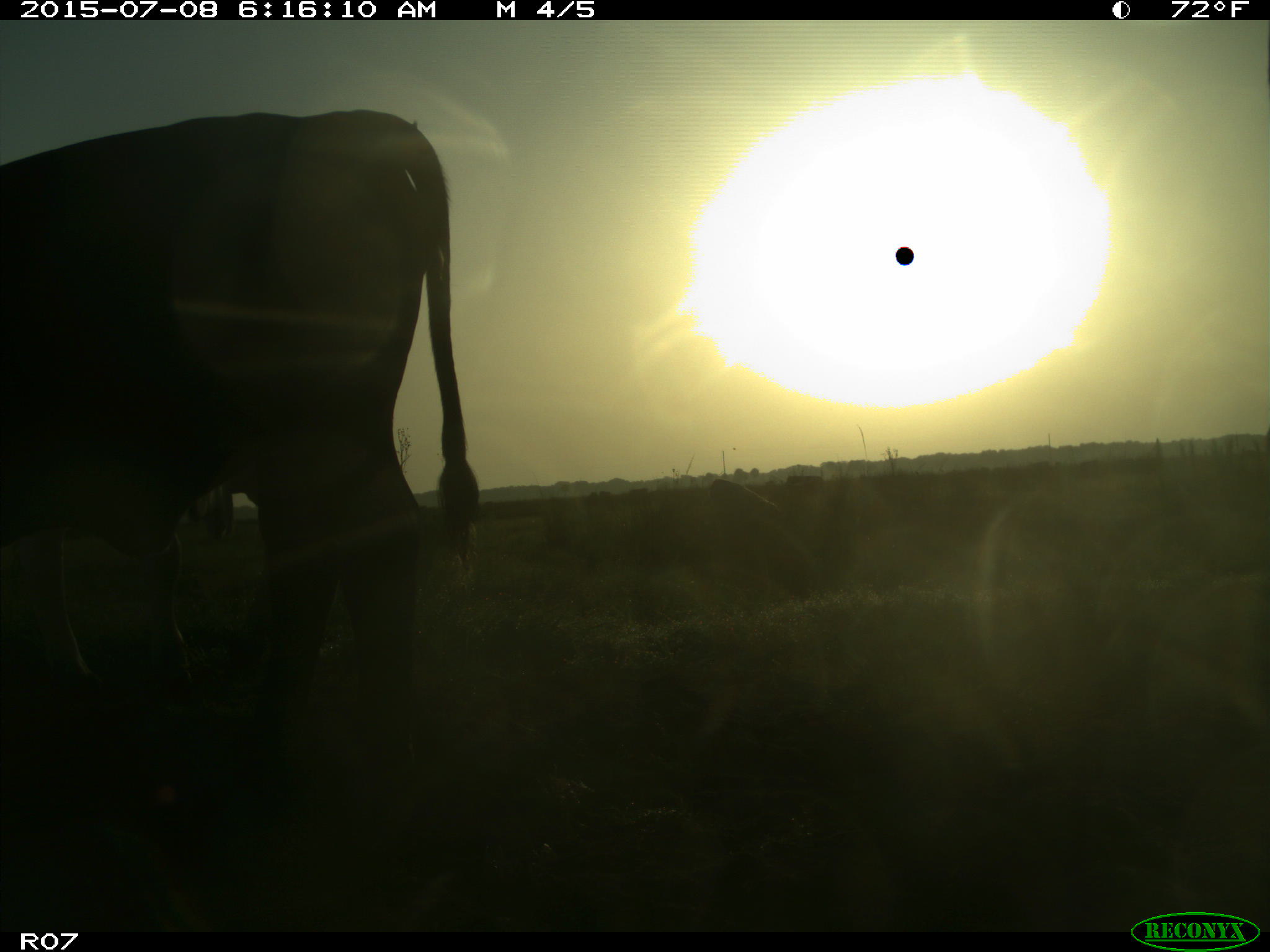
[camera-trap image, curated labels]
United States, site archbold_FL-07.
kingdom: Animalia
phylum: Chordata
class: Mammalia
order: Artiodactyla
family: Bovidae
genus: Bos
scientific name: Bos taurus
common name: domestic cow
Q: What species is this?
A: Bos taurus (domestic cow).